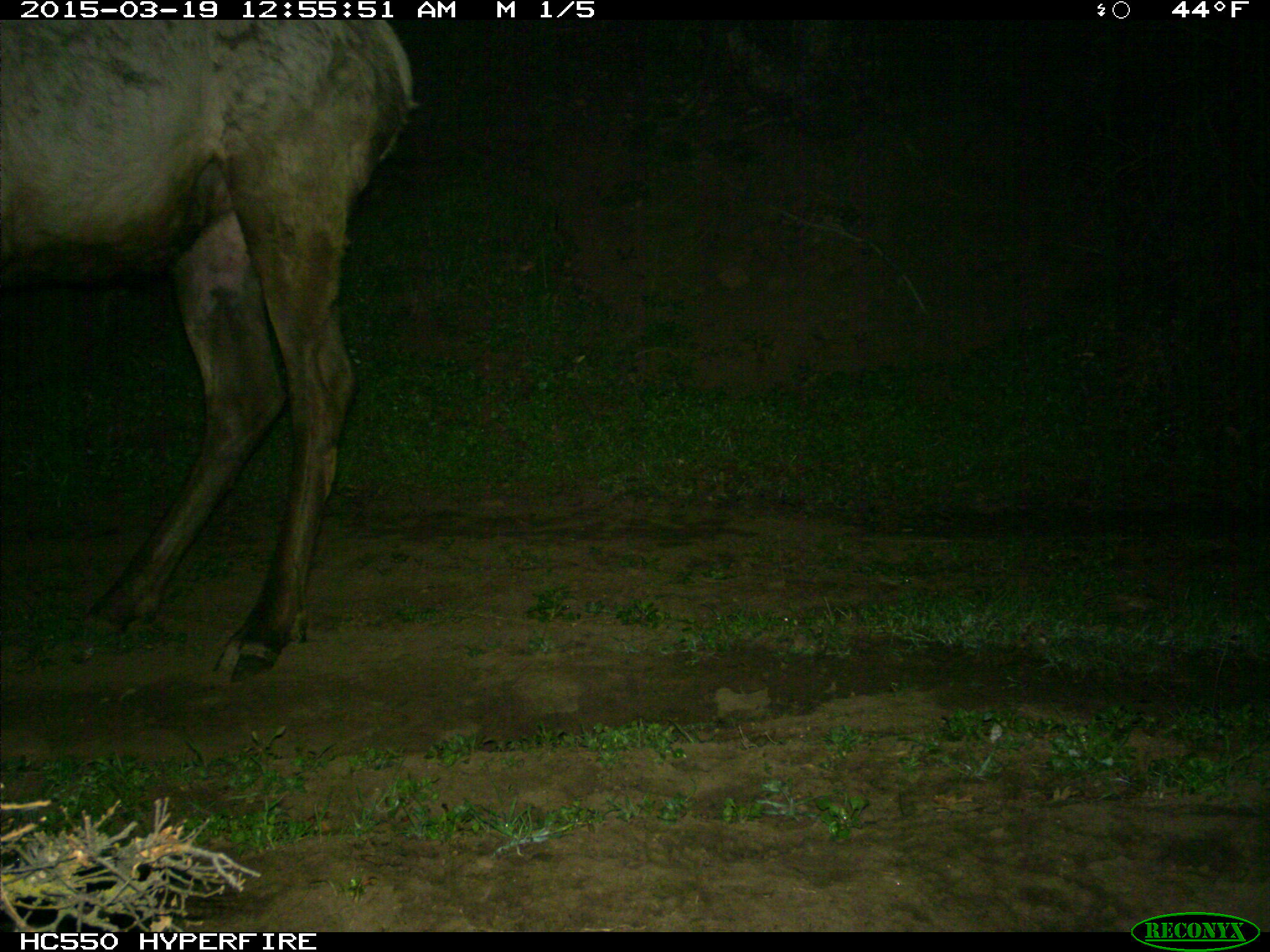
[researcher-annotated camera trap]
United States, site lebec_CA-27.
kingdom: Animalia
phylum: Chordata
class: Mammalia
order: Artiodactyla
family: Cervidae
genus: Cervus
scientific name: Cervus canadensis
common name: elk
Cervus canadensis (elk).